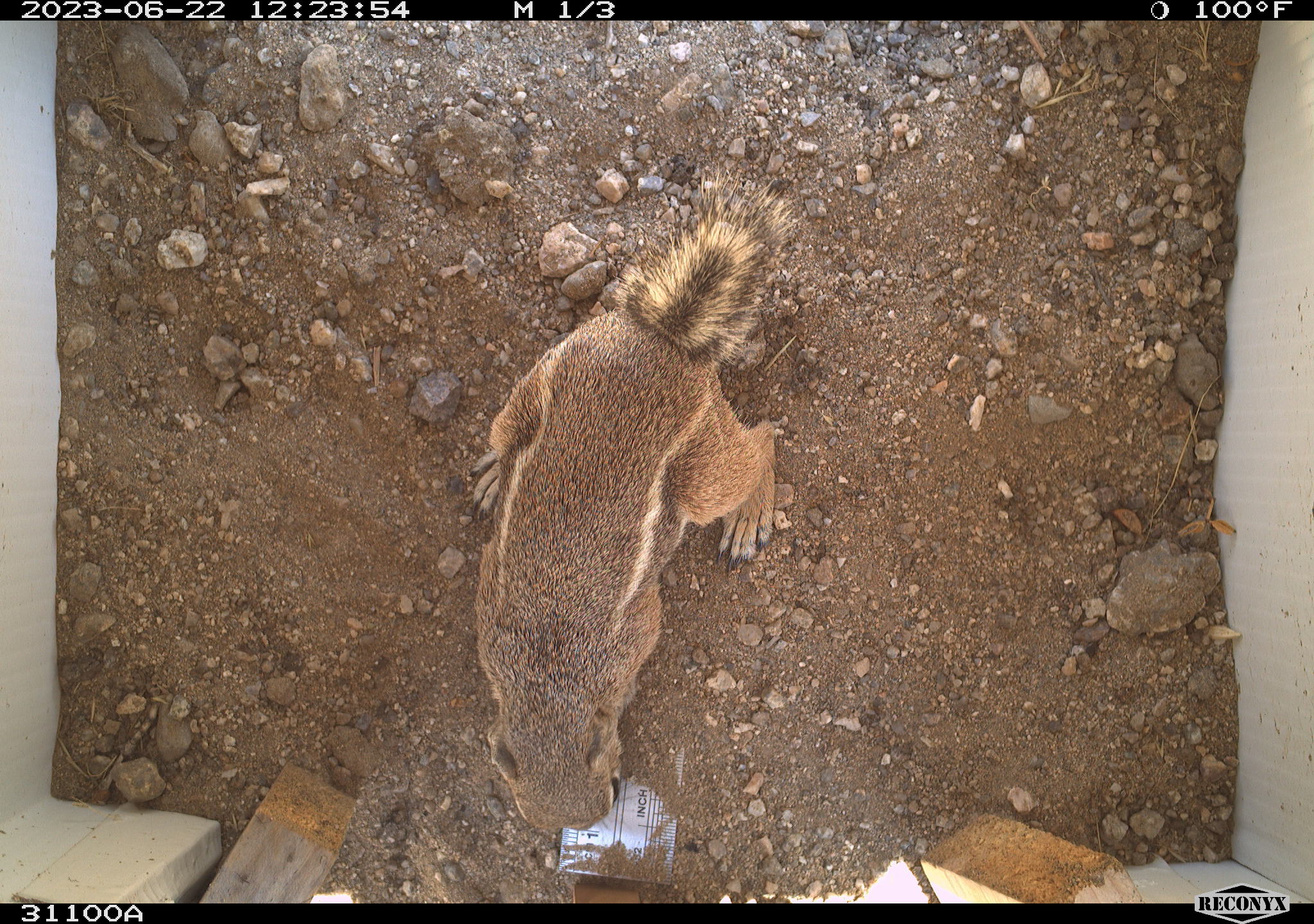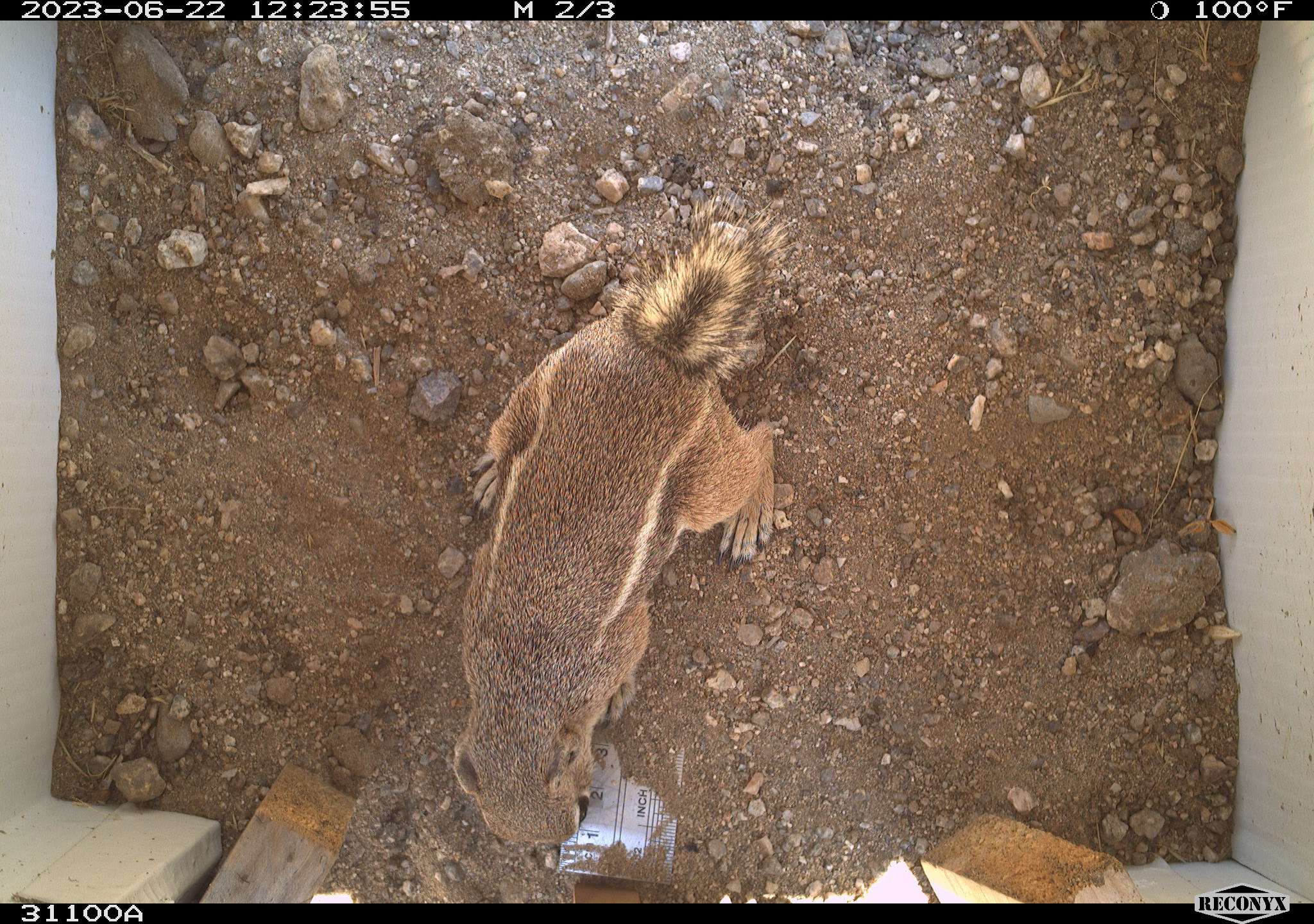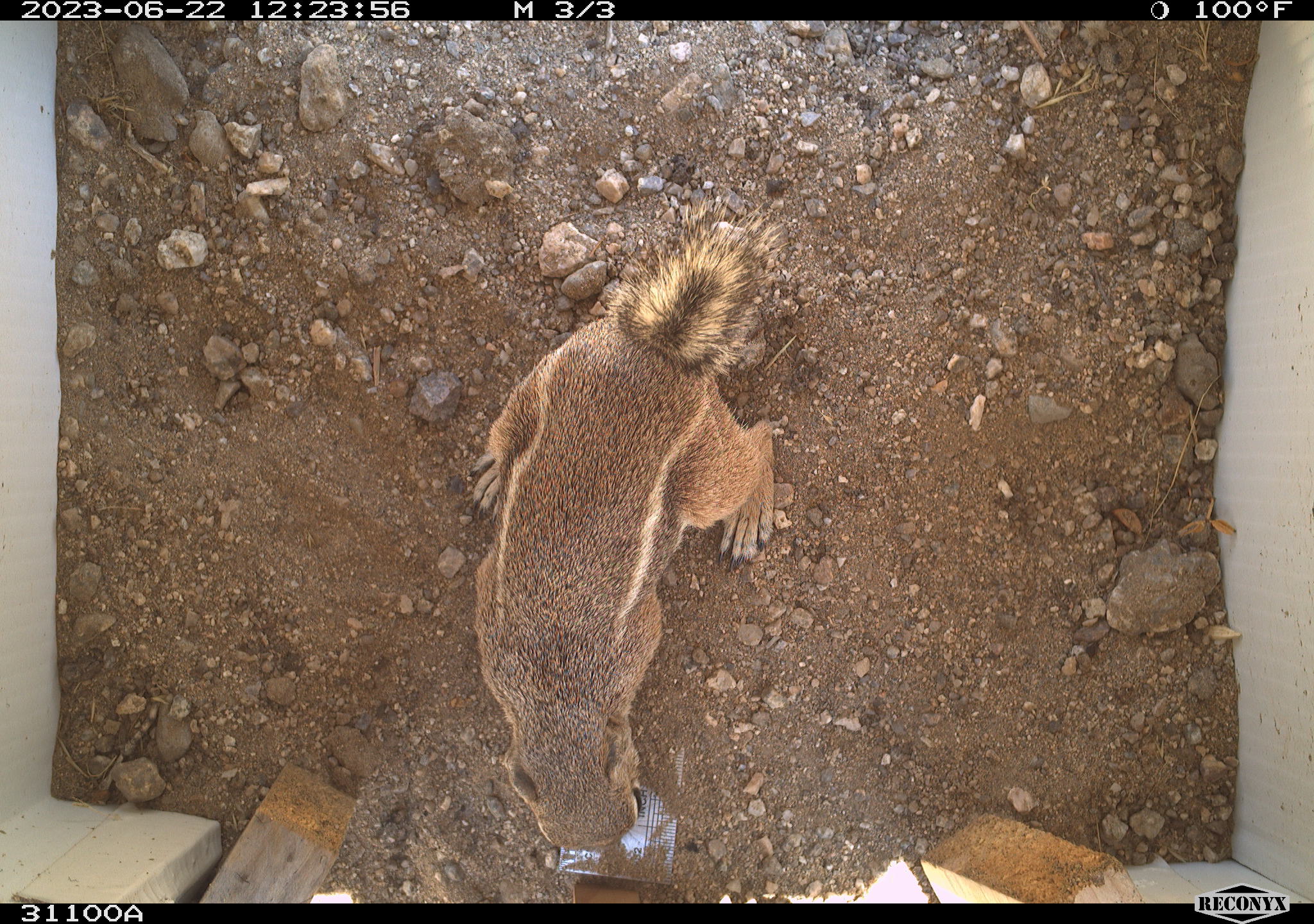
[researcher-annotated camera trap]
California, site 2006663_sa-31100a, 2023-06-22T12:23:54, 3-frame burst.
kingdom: Animalia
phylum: Chordata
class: Mammalia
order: Rodentia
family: Sciuridae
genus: Ammospermophilus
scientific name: Ammospermophilus leucurus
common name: white-tailed antelope squirrel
White-tailed antelope squirrel (Ammospermophilus leucurus).